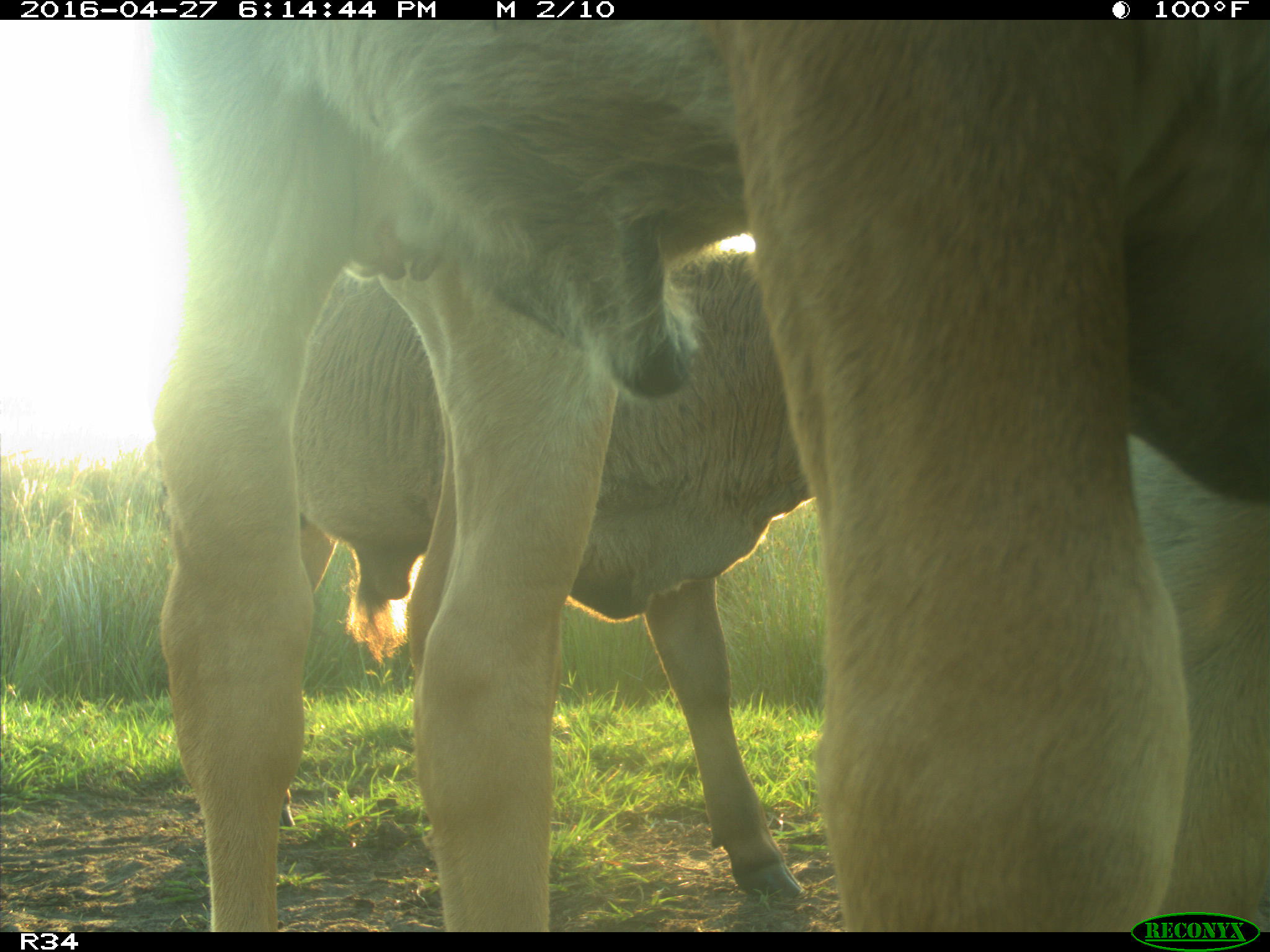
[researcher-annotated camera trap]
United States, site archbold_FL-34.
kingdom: Animalia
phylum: Chordata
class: Mammalia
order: Artiodactyla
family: Bovidae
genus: Bos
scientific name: Bos taurus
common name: domestic cow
Bos taurus (domestic cow).